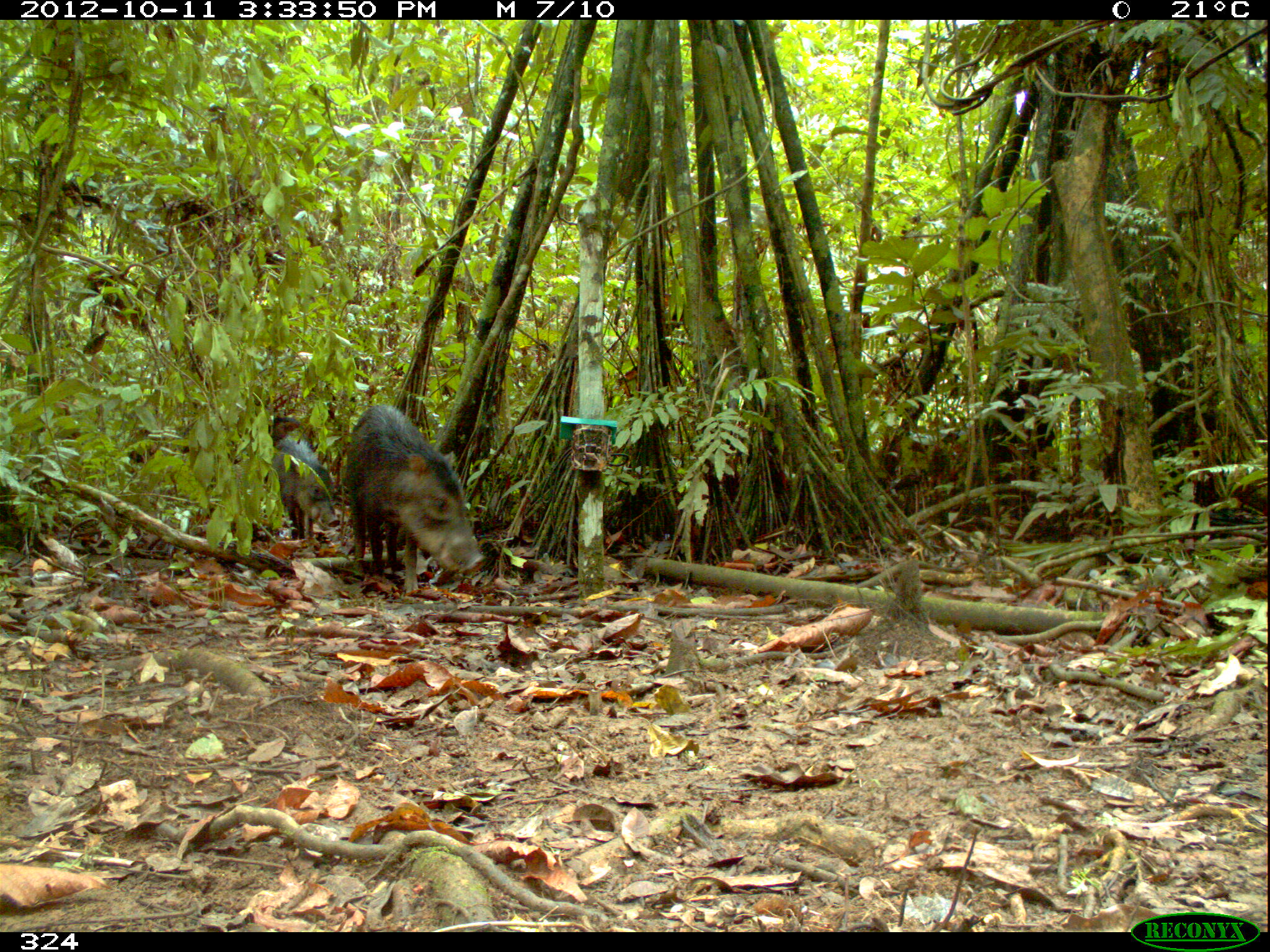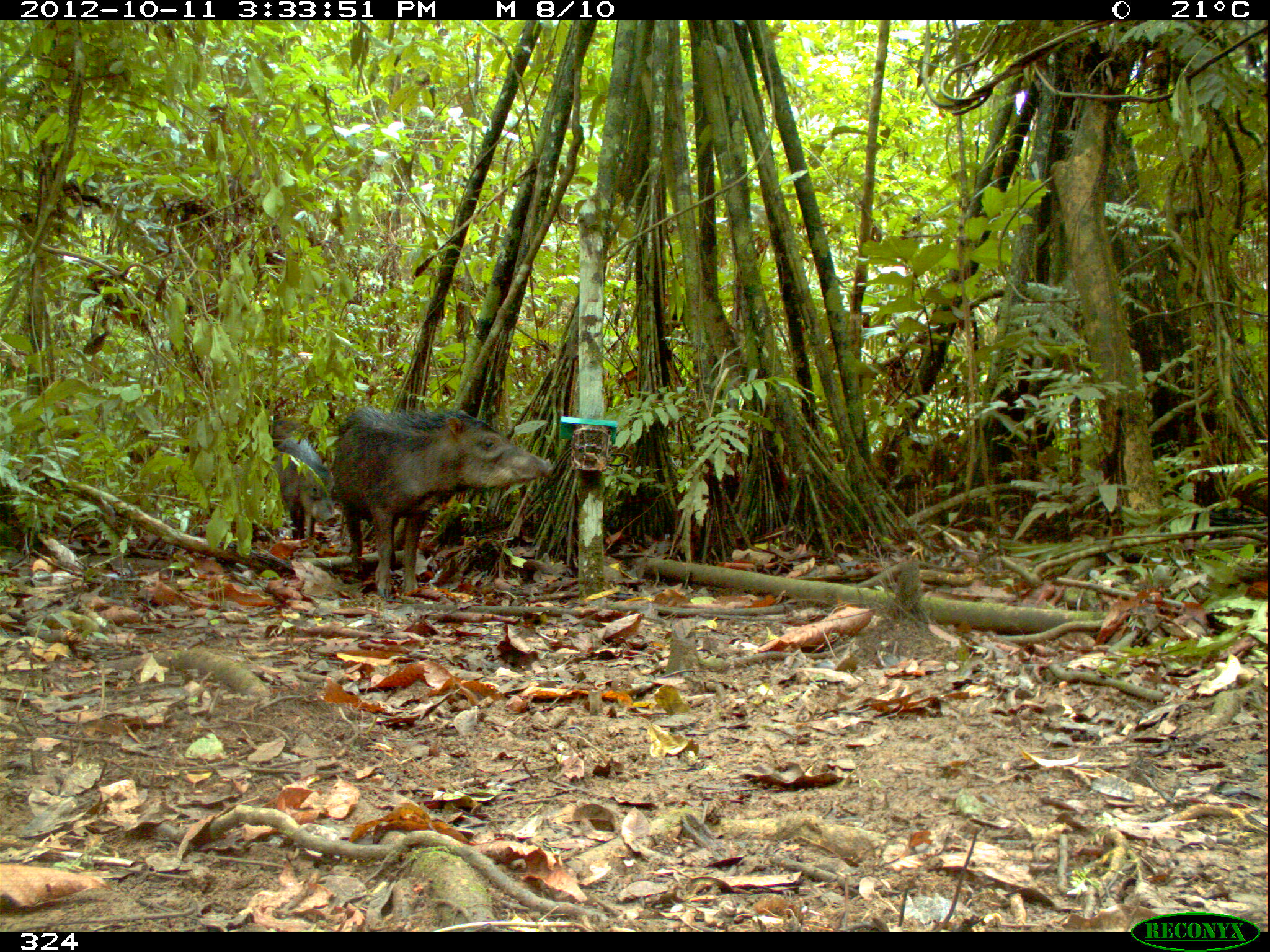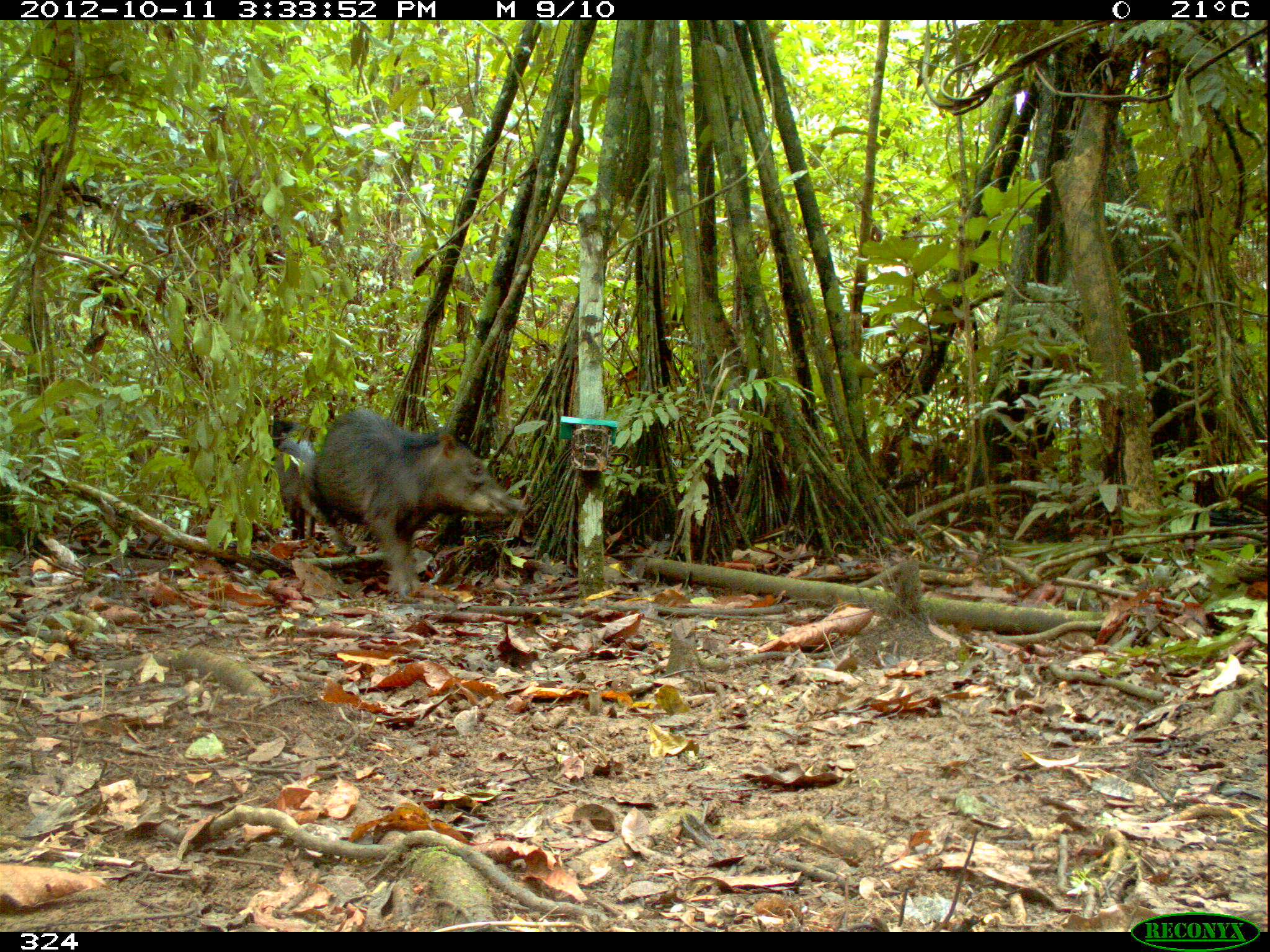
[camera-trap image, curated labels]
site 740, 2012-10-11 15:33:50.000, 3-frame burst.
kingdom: Animalia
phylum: Chordata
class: Mammalia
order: Artiodactyla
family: Tayassuidae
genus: Tayassu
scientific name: Tayassu pecari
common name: white-lipped peccary